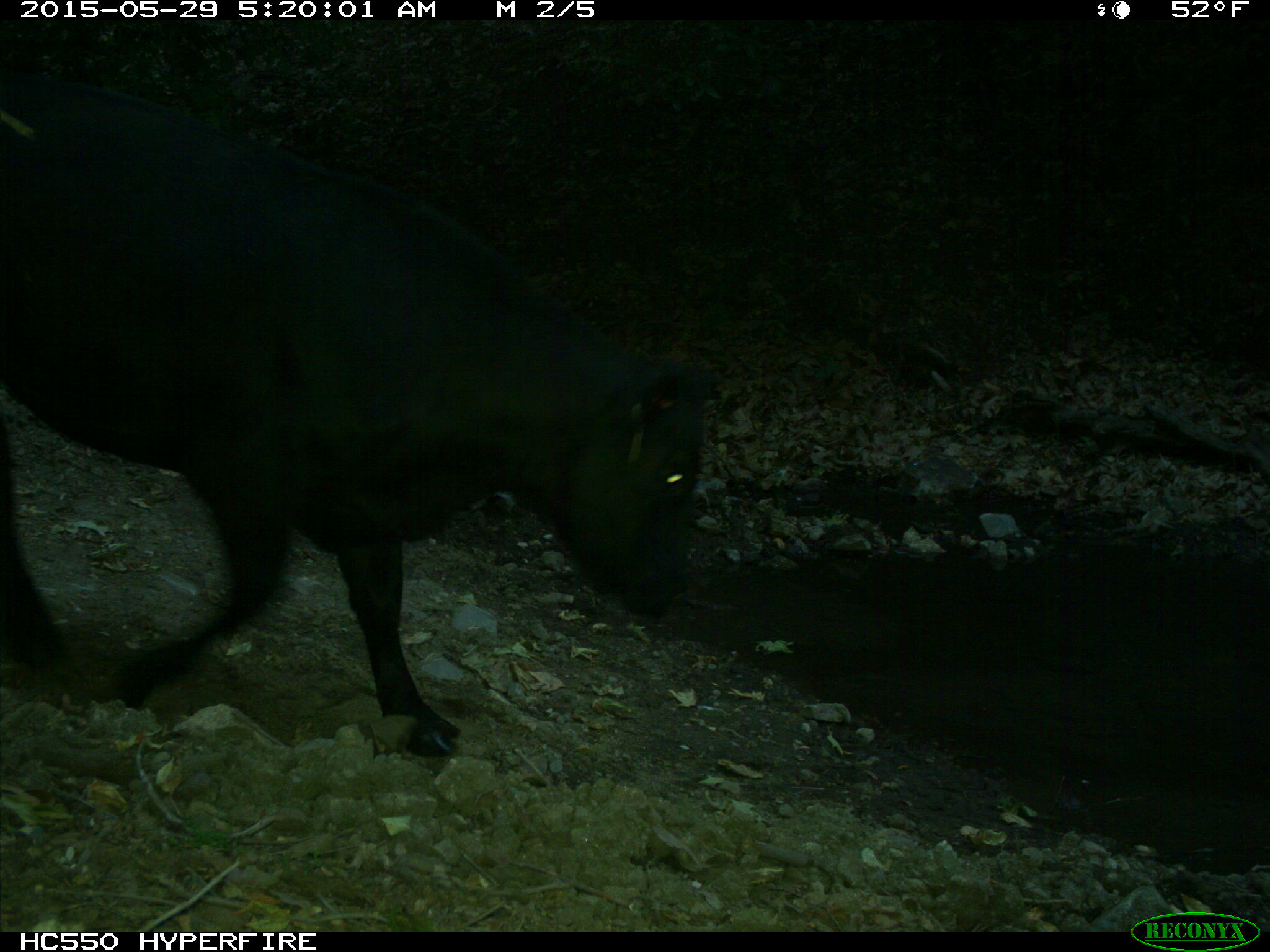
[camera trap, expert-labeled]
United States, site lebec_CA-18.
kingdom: Animalia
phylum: Chordata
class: Mammalia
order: Artiodactyla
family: Bovidae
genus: Bos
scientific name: Bos taurus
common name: domestic cow